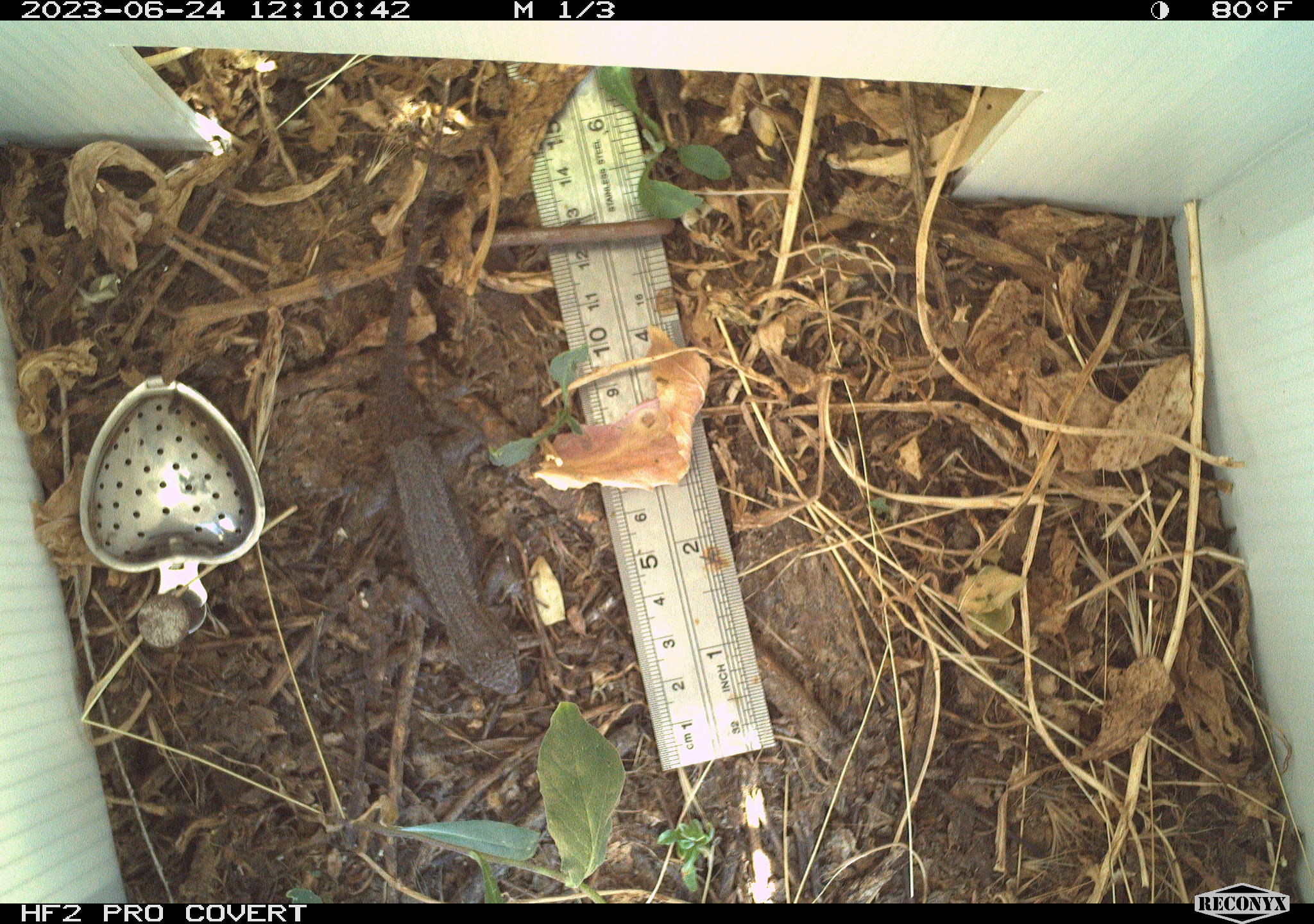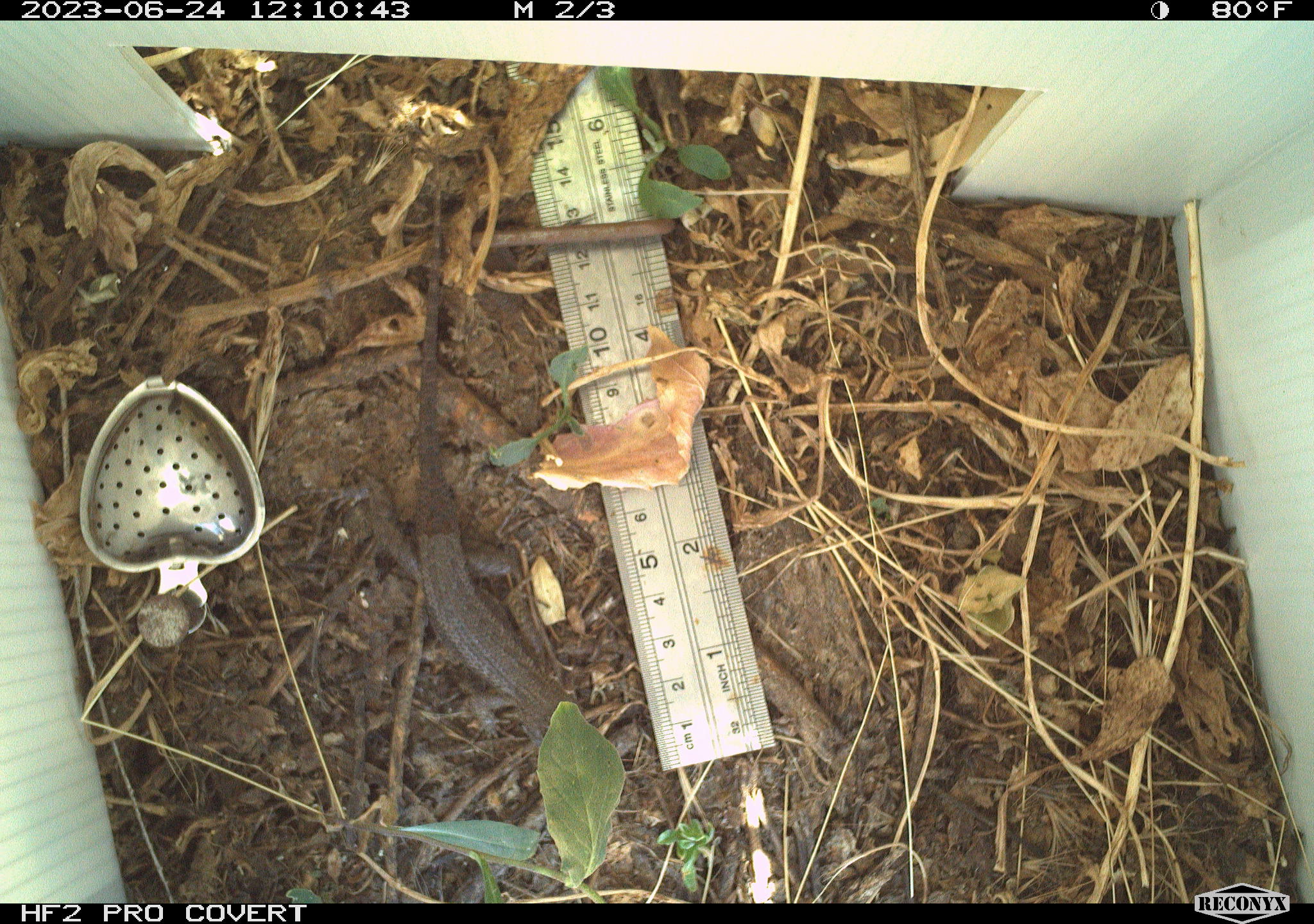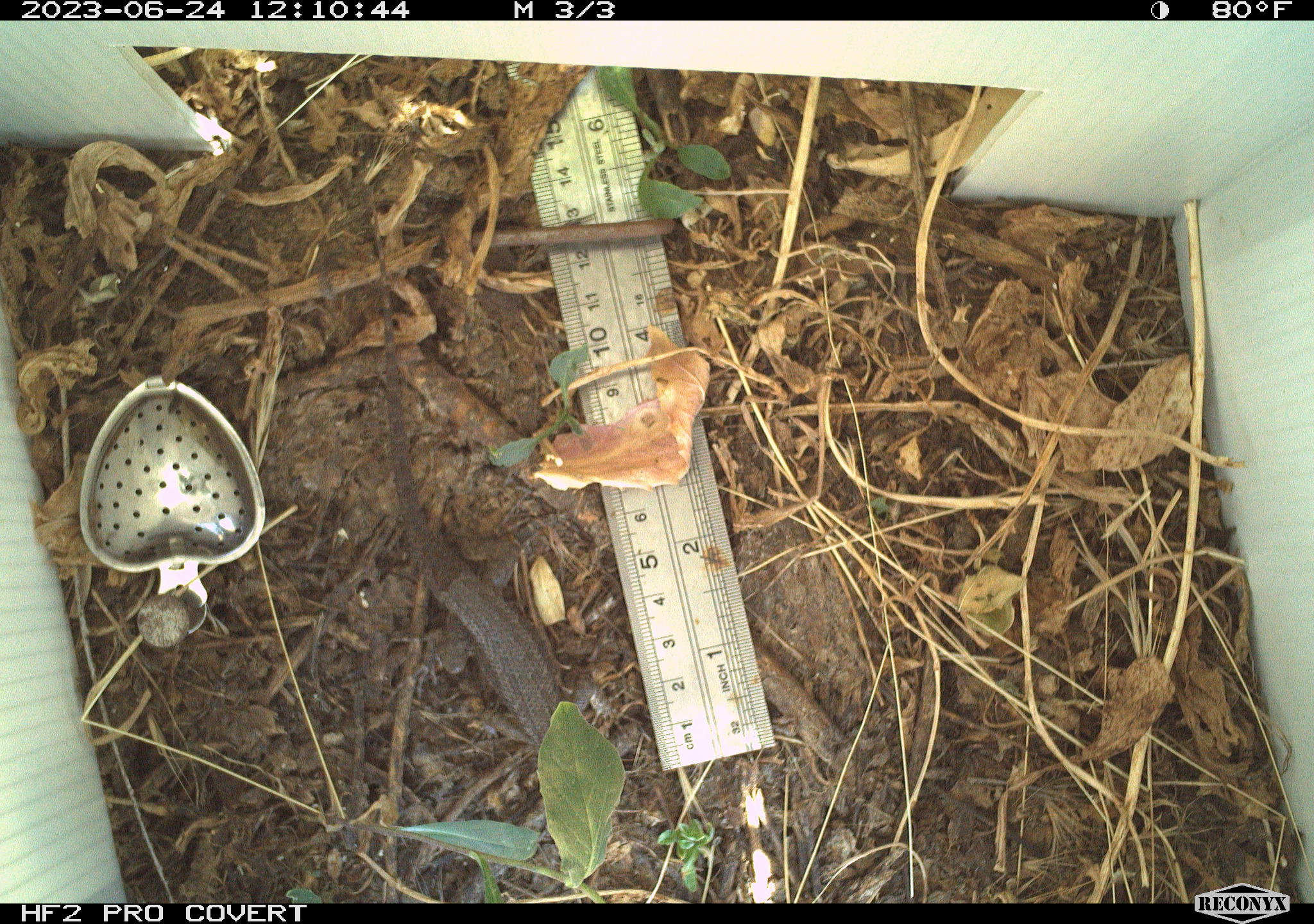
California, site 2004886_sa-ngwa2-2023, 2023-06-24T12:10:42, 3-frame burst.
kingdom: Animalia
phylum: Chordata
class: Reptilia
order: Squamata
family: Phrynosomatidae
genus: Sceloporus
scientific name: Sceloporus occidentalis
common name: western fence lizard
Western fence lizard (Sceloporus occidentalis).